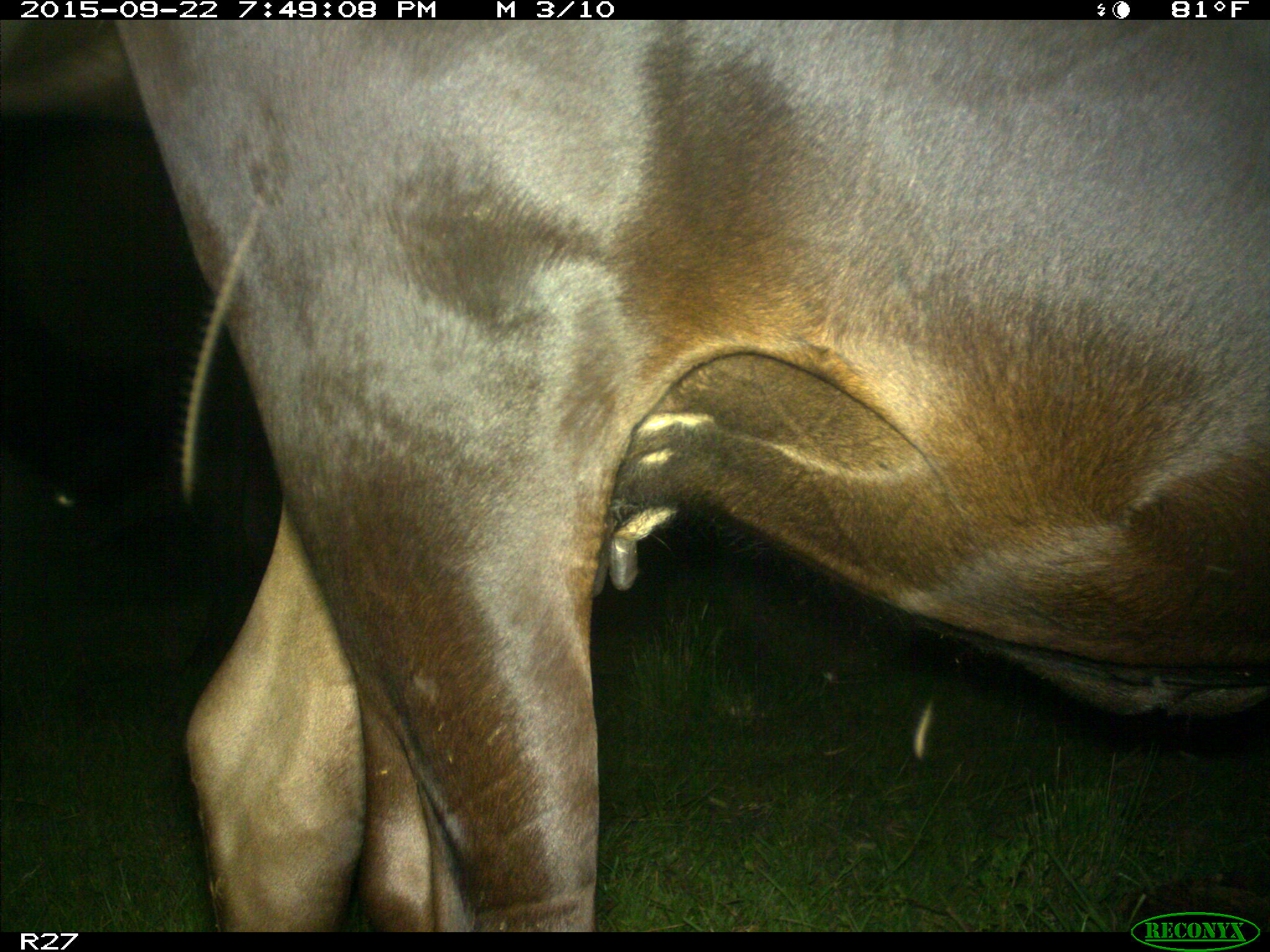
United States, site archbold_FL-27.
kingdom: Animalia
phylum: Chordata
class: Mammalia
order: Artiodactyla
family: Bovidae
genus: Bos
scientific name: Bos taurus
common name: domestic cow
Bos taurus (domestic cow).